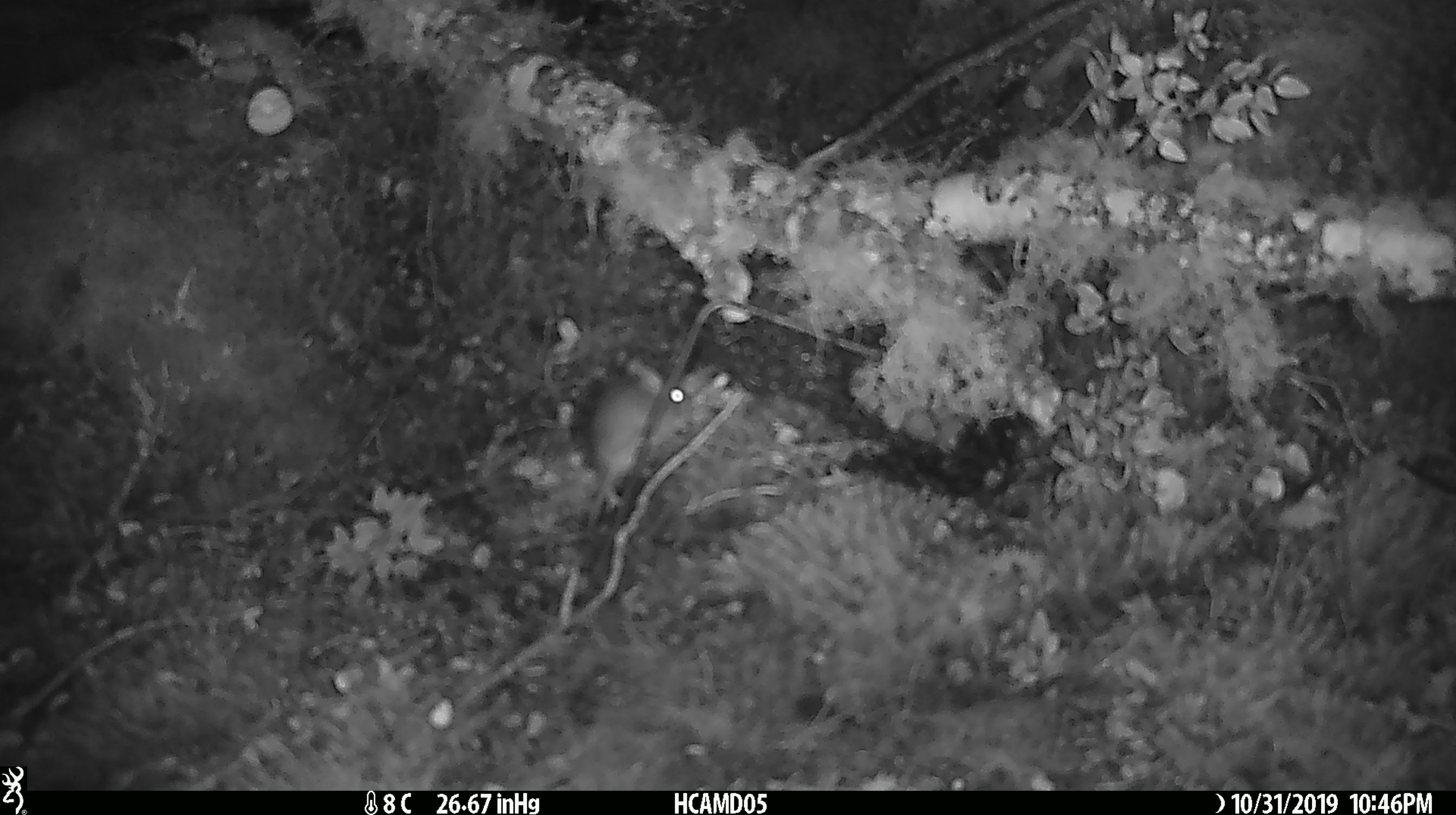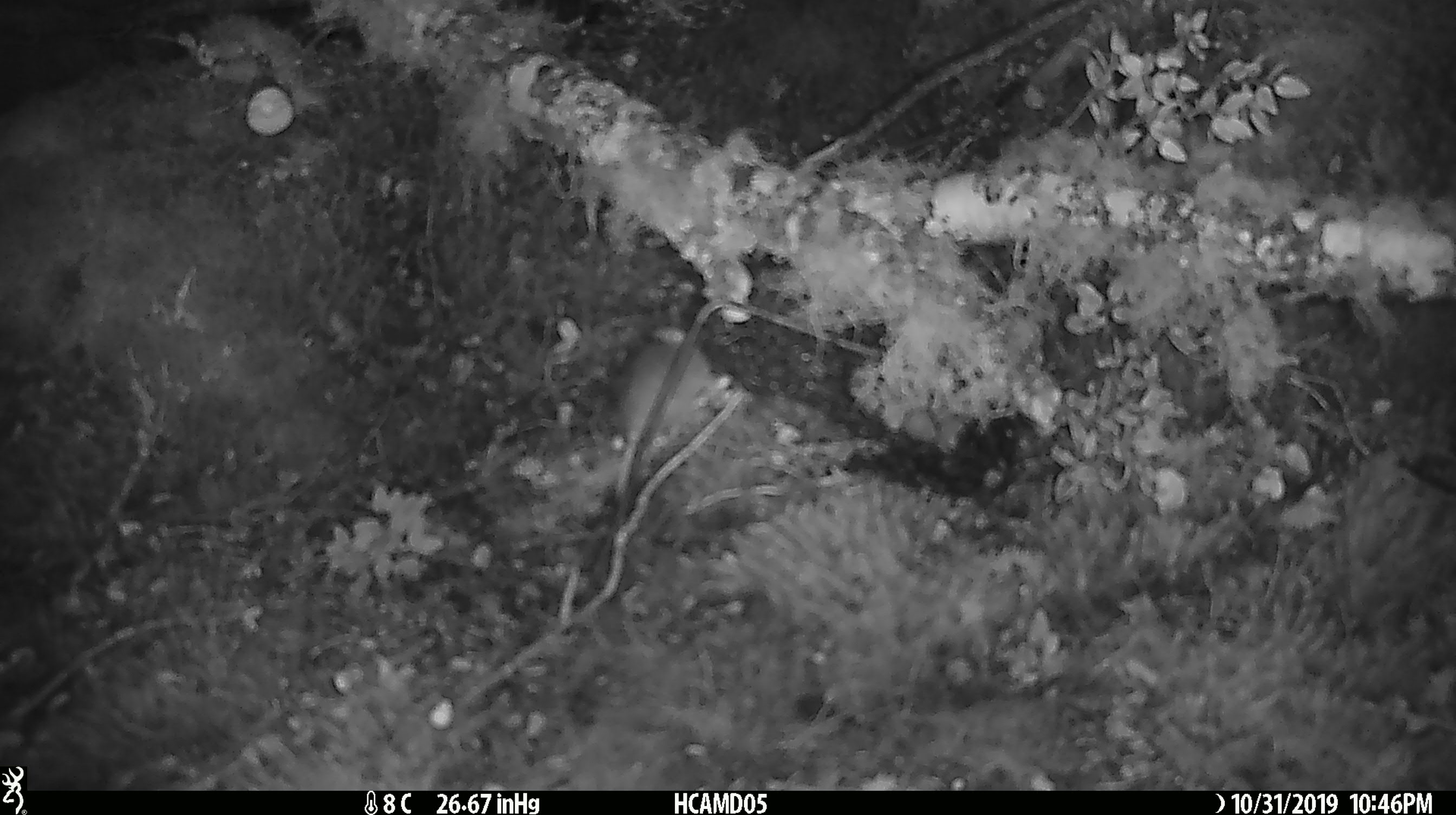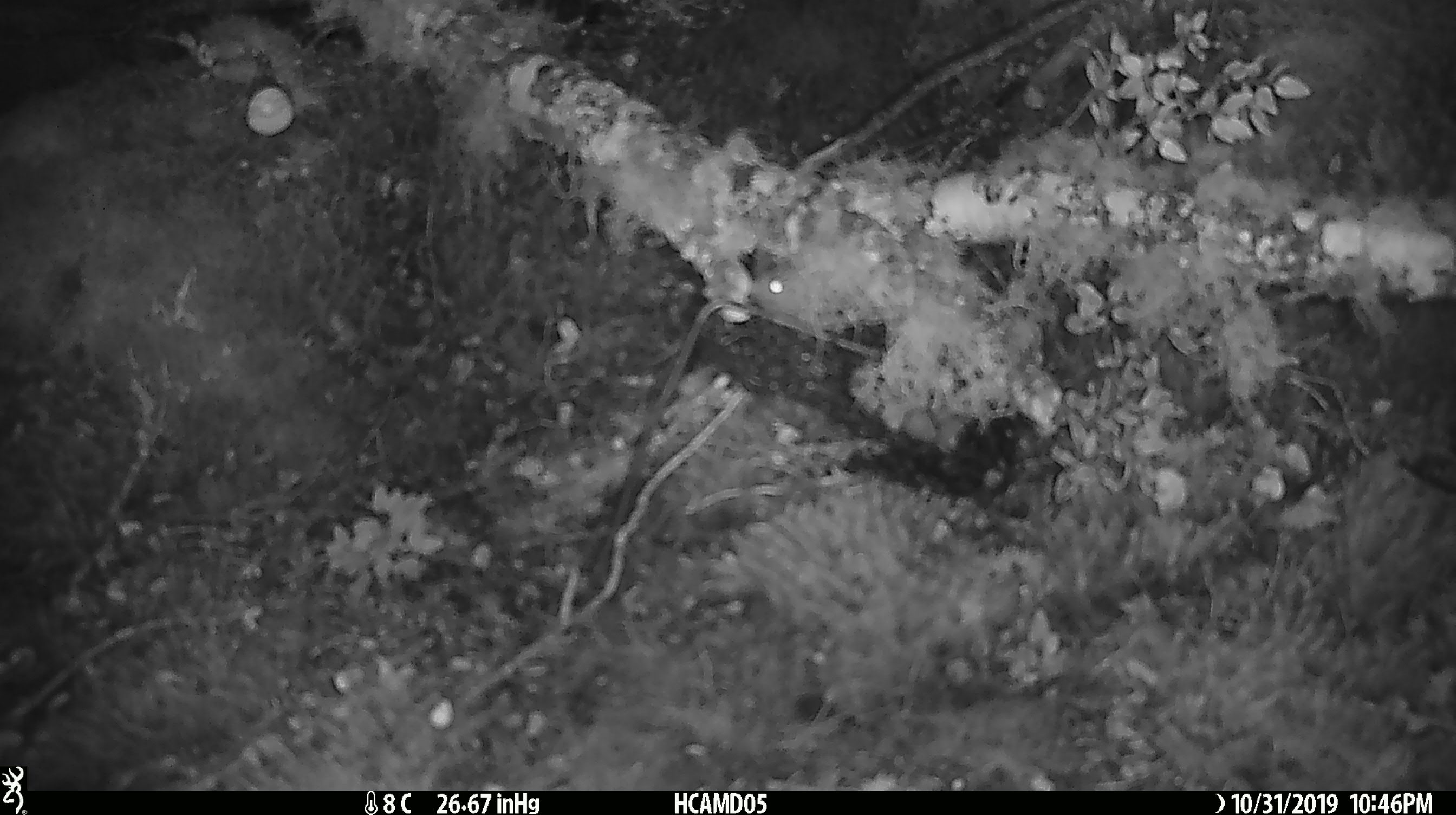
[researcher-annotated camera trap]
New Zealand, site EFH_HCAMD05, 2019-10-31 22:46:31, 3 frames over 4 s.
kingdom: Animalia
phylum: Chordata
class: Mammalia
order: Rodentia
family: Muridae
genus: Mus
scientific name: Mus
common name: mouse